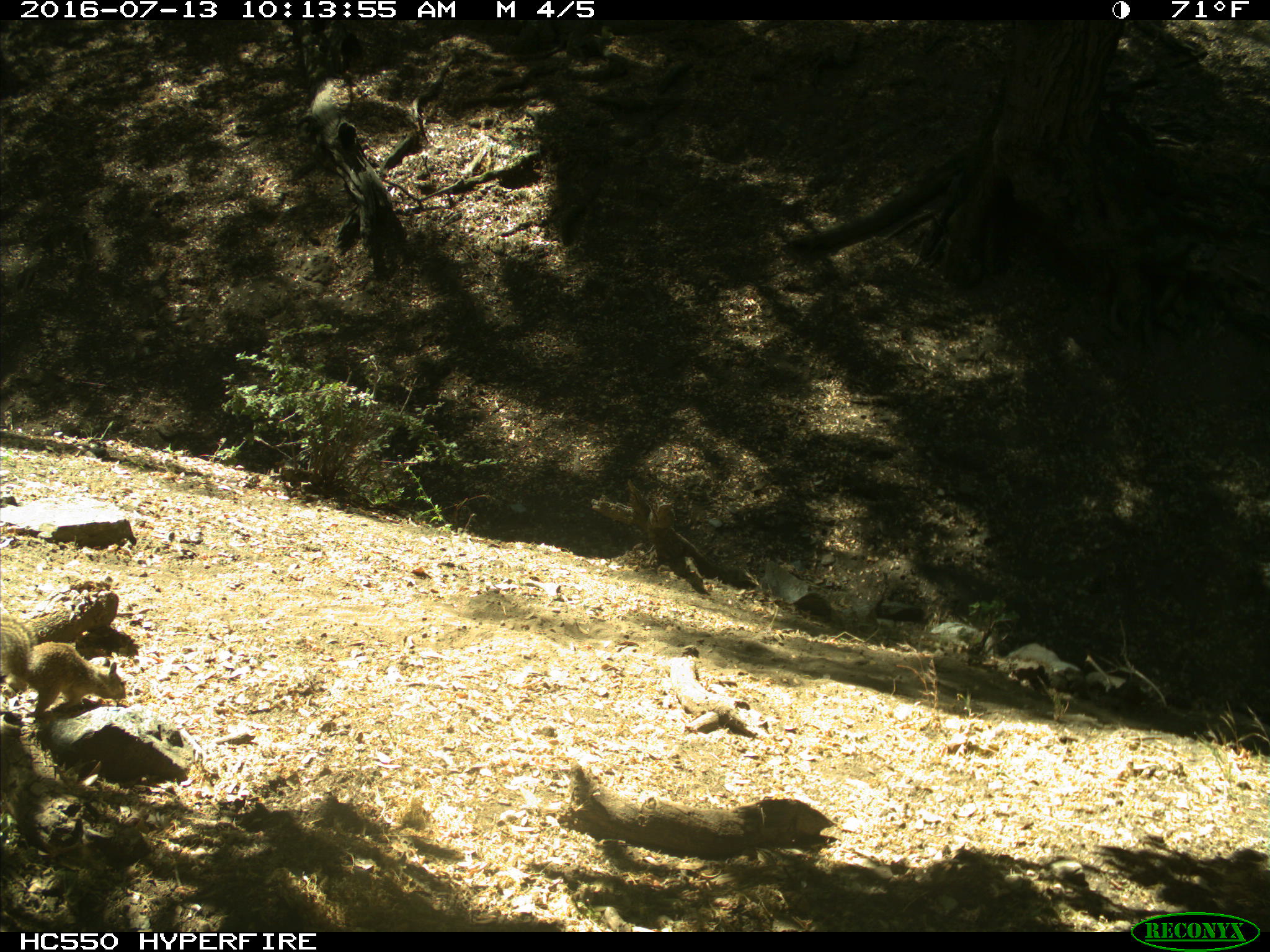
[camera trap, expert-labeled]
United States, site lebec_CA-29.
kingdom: Animalia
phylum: Chordata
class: Mammalia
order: Rodentia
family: Sciuridae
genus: Otospermophilus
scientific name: Otospermophilus beecheyi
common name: california ground squirrel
Otospermophilus beecheyi (california ground squirrel).